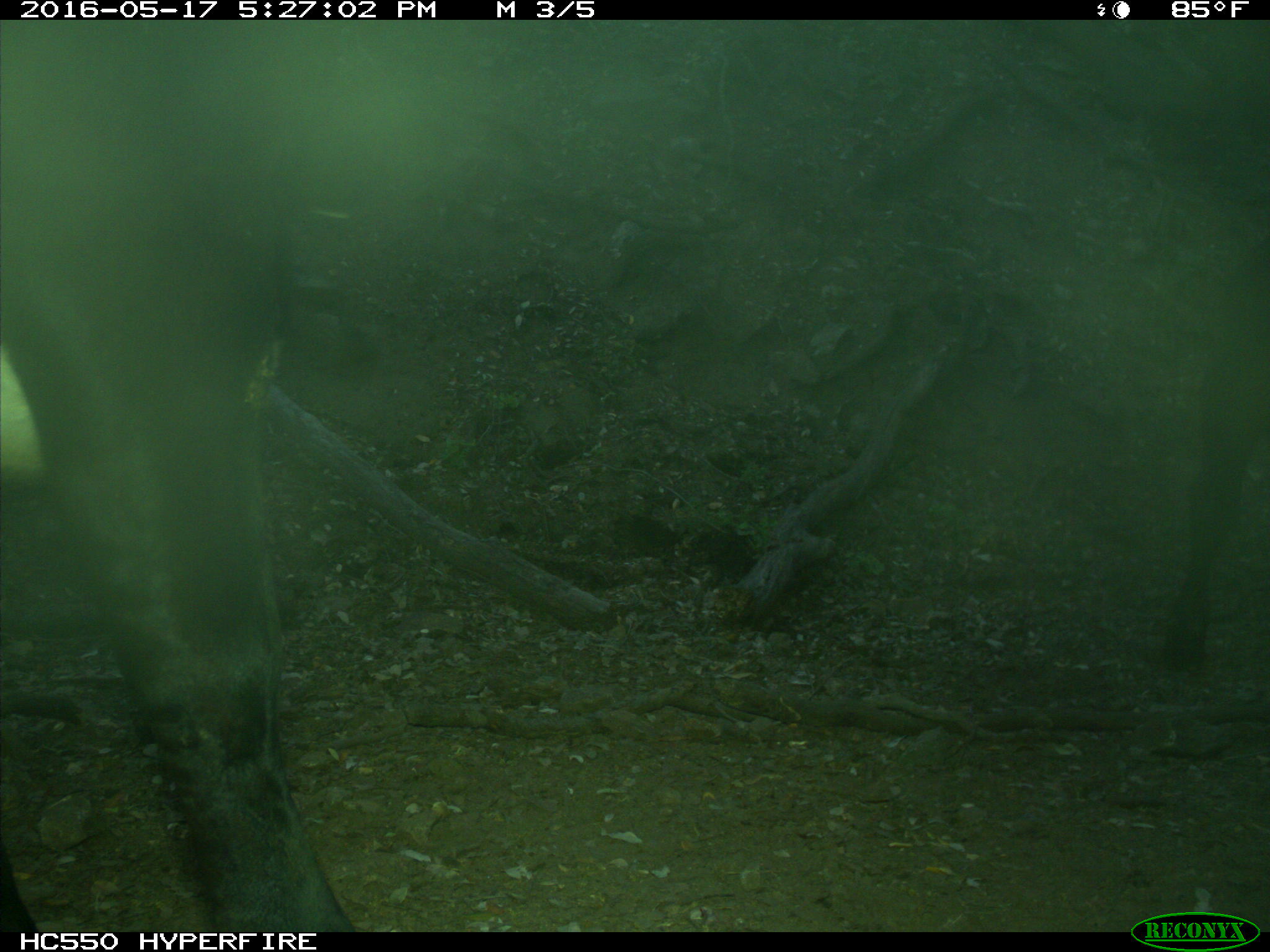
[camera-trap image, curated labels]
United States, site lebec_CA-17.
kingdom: Animalia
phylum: Chordata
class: Mammalia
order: Artiodactyla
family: Bovidae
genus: Bos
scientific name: Bos taurus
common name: domestic cow